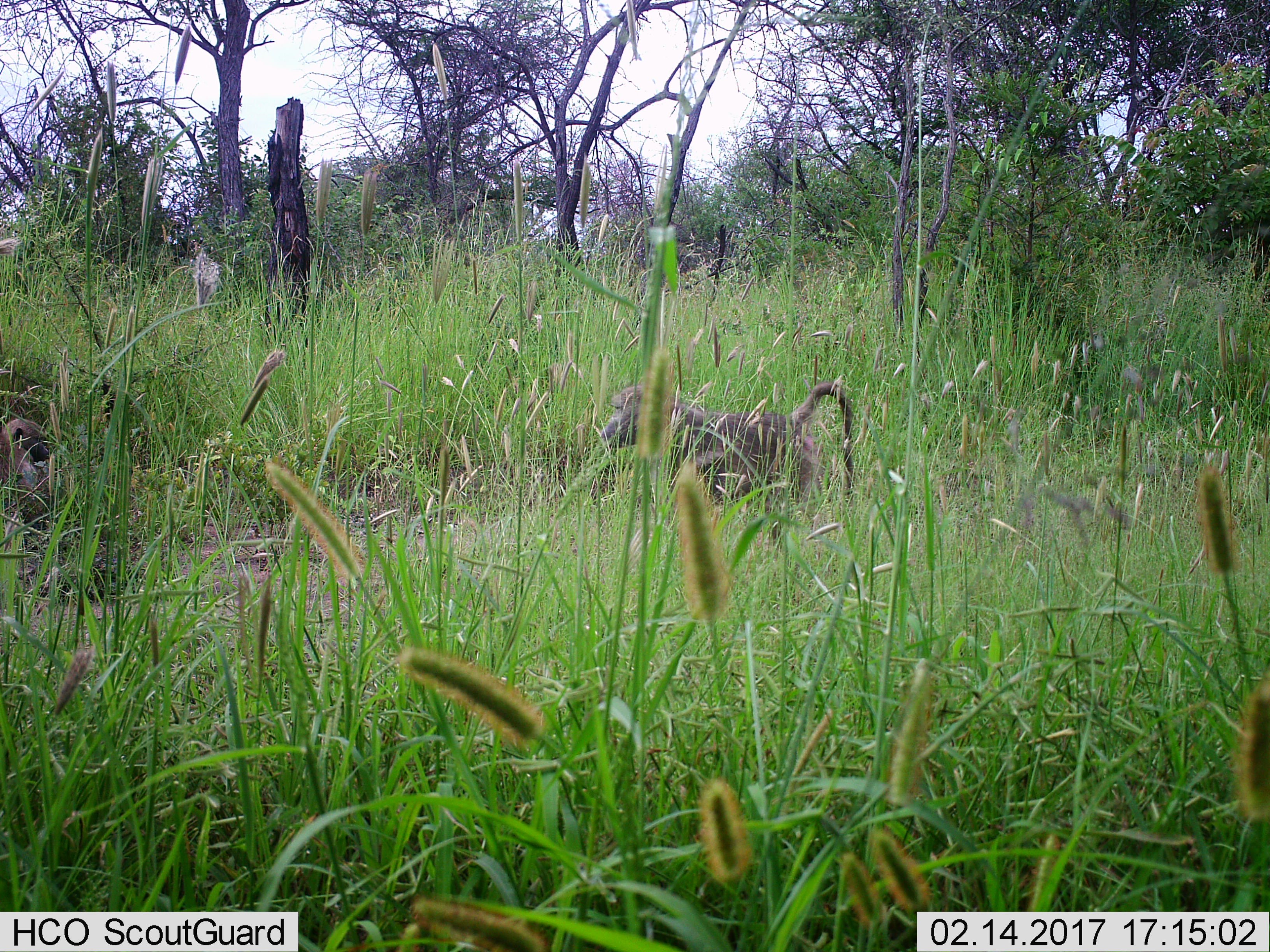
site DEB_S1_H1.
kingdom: Animalia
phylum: Chordata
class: Mammalia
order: Primates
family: Cercopithecidae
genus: Papio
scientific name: Papio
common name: baboon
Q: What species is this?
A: Baboon (Papio).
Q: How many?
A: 2.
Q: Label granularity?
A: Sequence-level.